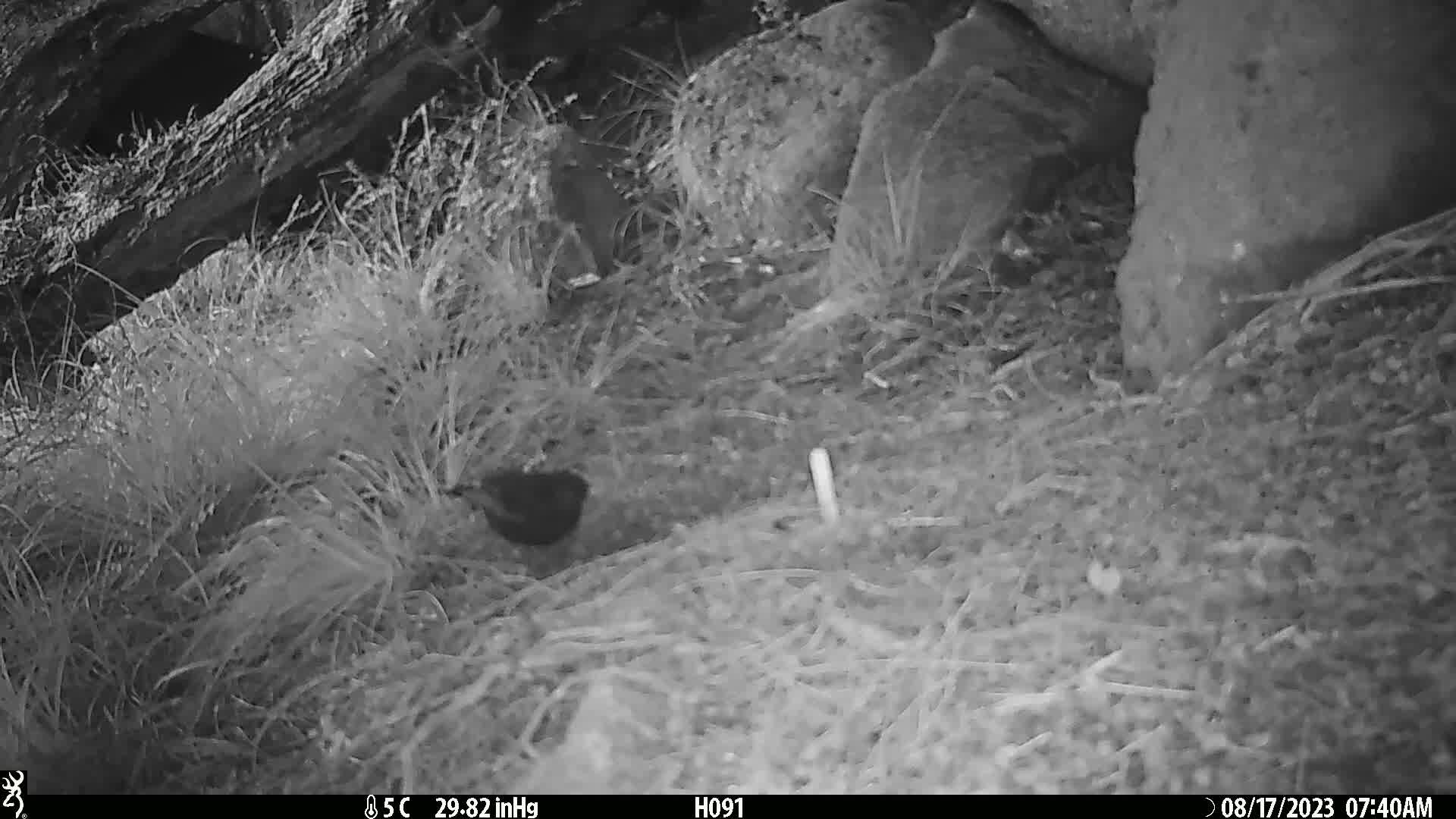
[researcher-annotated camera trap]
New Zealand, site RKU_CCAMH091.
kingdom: Animalia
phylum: Chordata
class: Aves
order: Passeriformes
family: Turdidae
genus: Turdus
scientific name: Turdus merula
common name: eurasian blackbird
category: blackbird